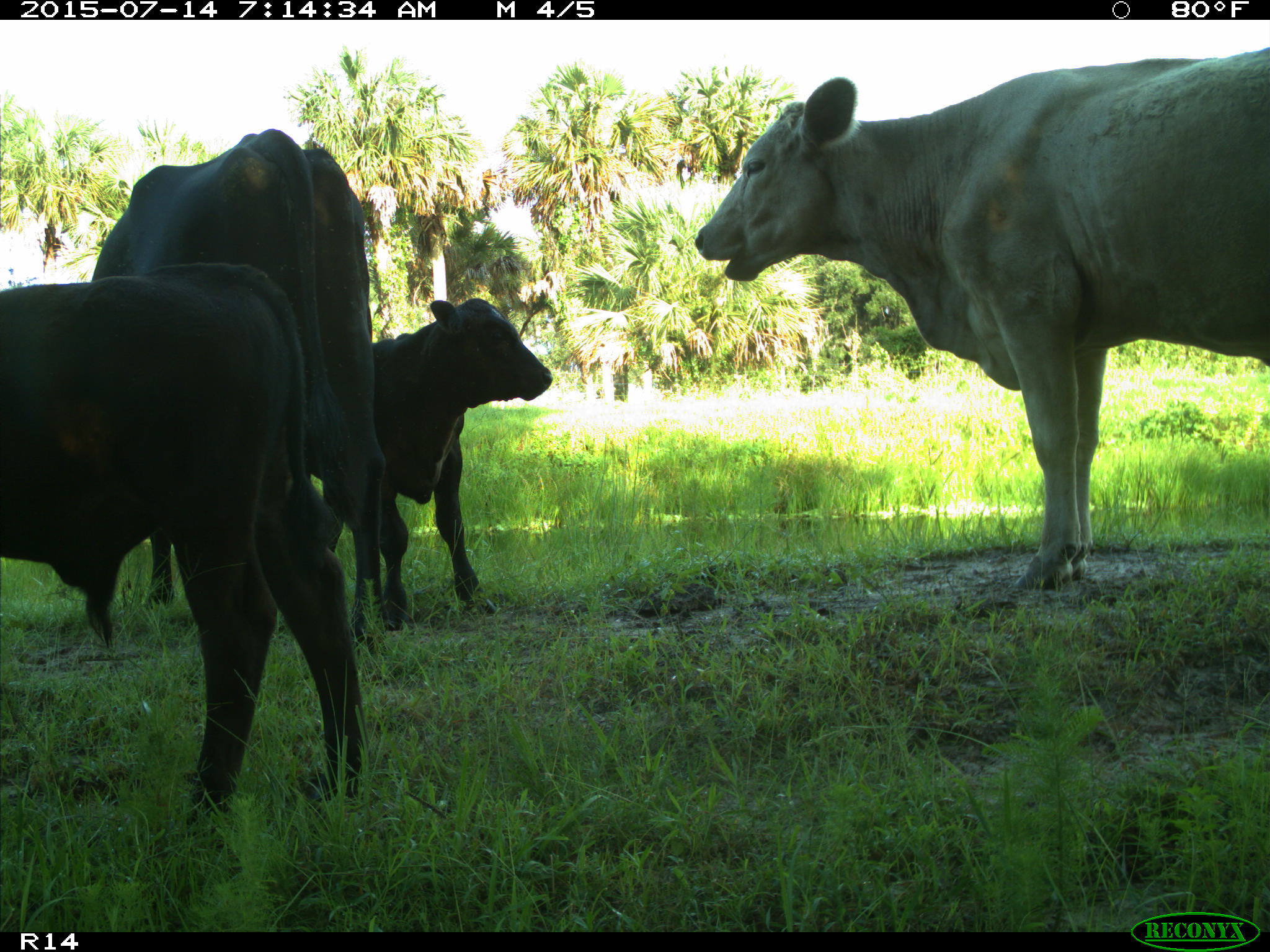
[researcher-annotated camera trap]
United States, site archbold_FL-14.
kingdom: Animalia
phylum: Chordata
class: Mammalia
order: Artiodactyla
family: Bovidae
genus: Bos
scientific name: Bos taurus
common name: domestic cow